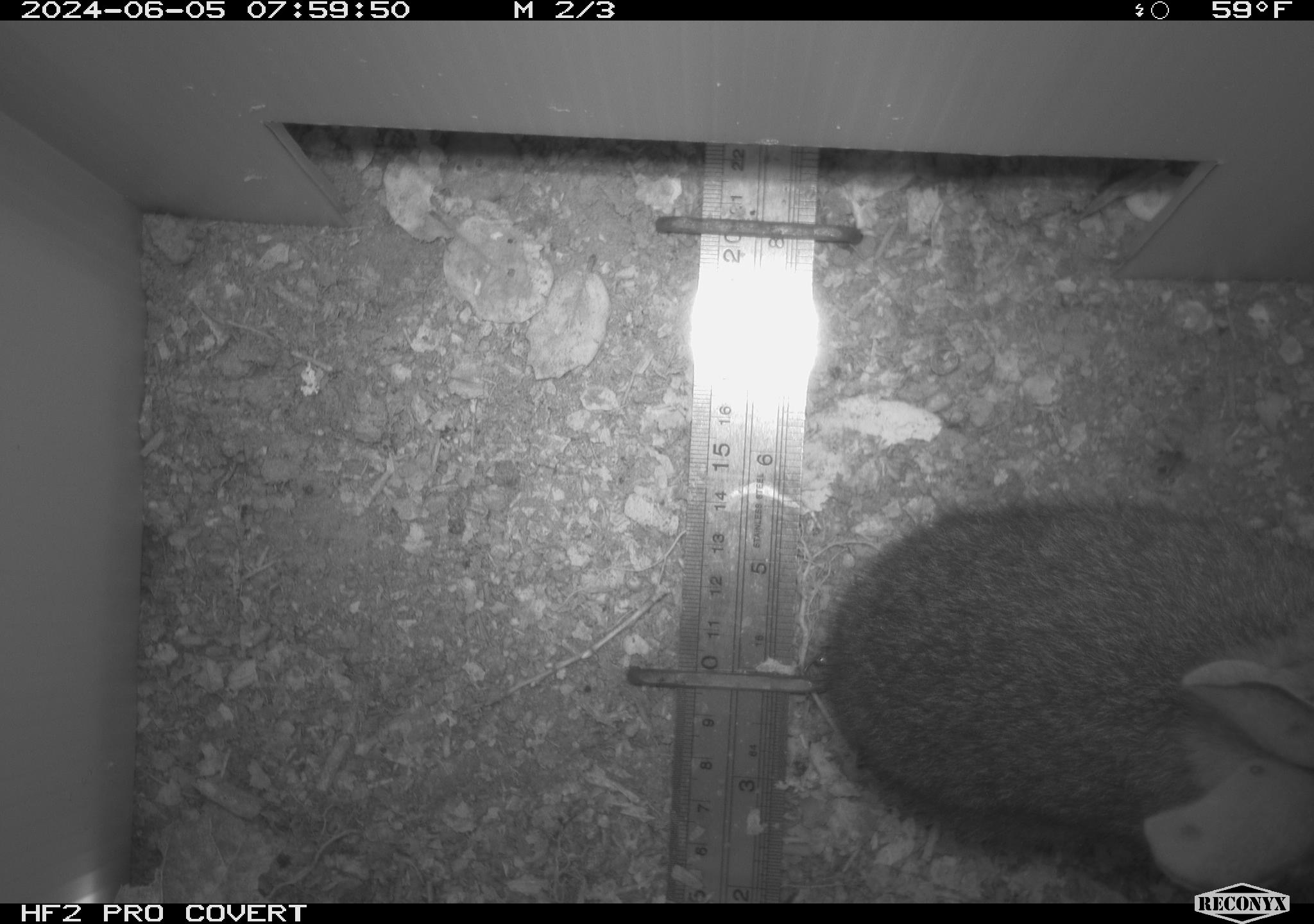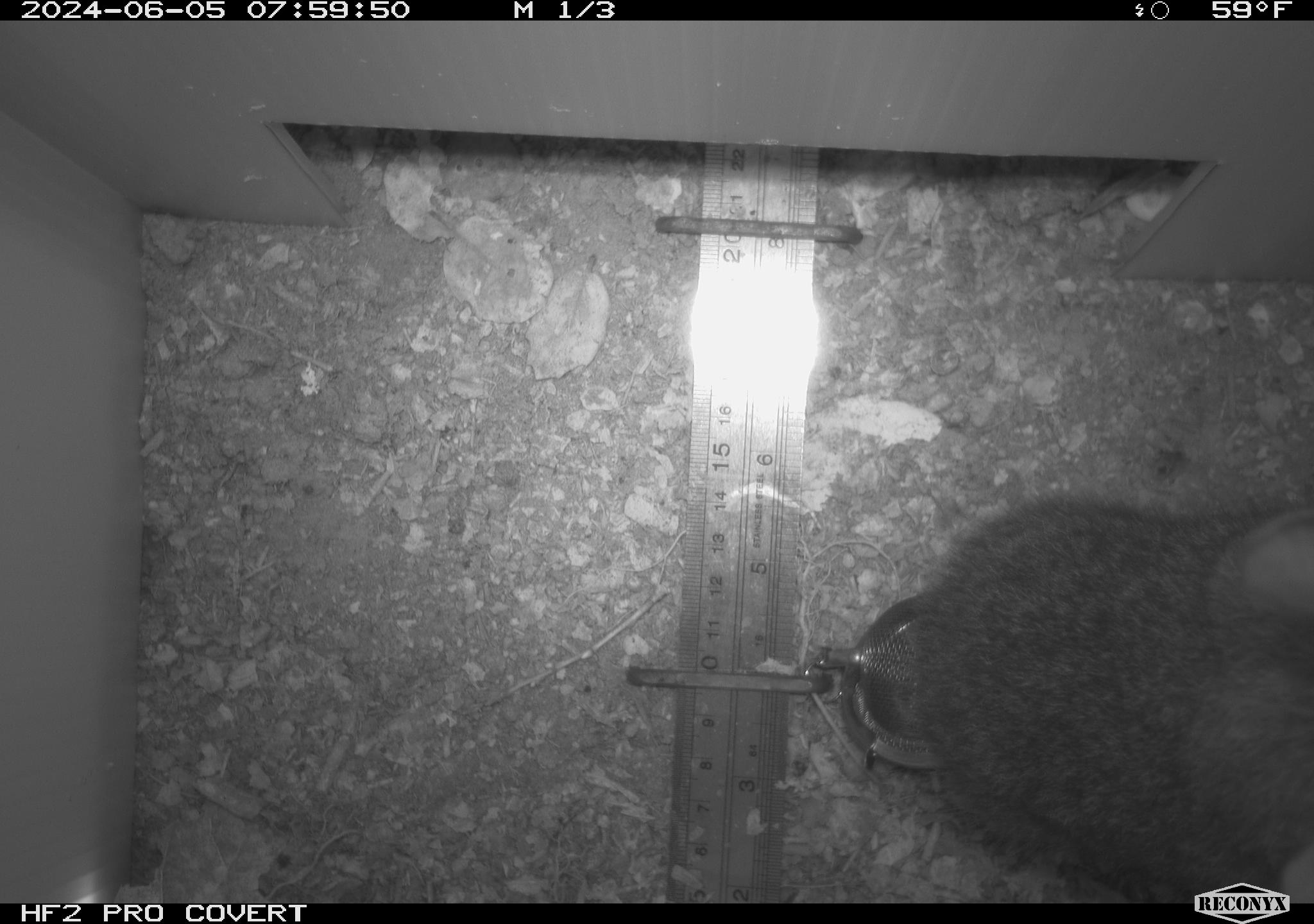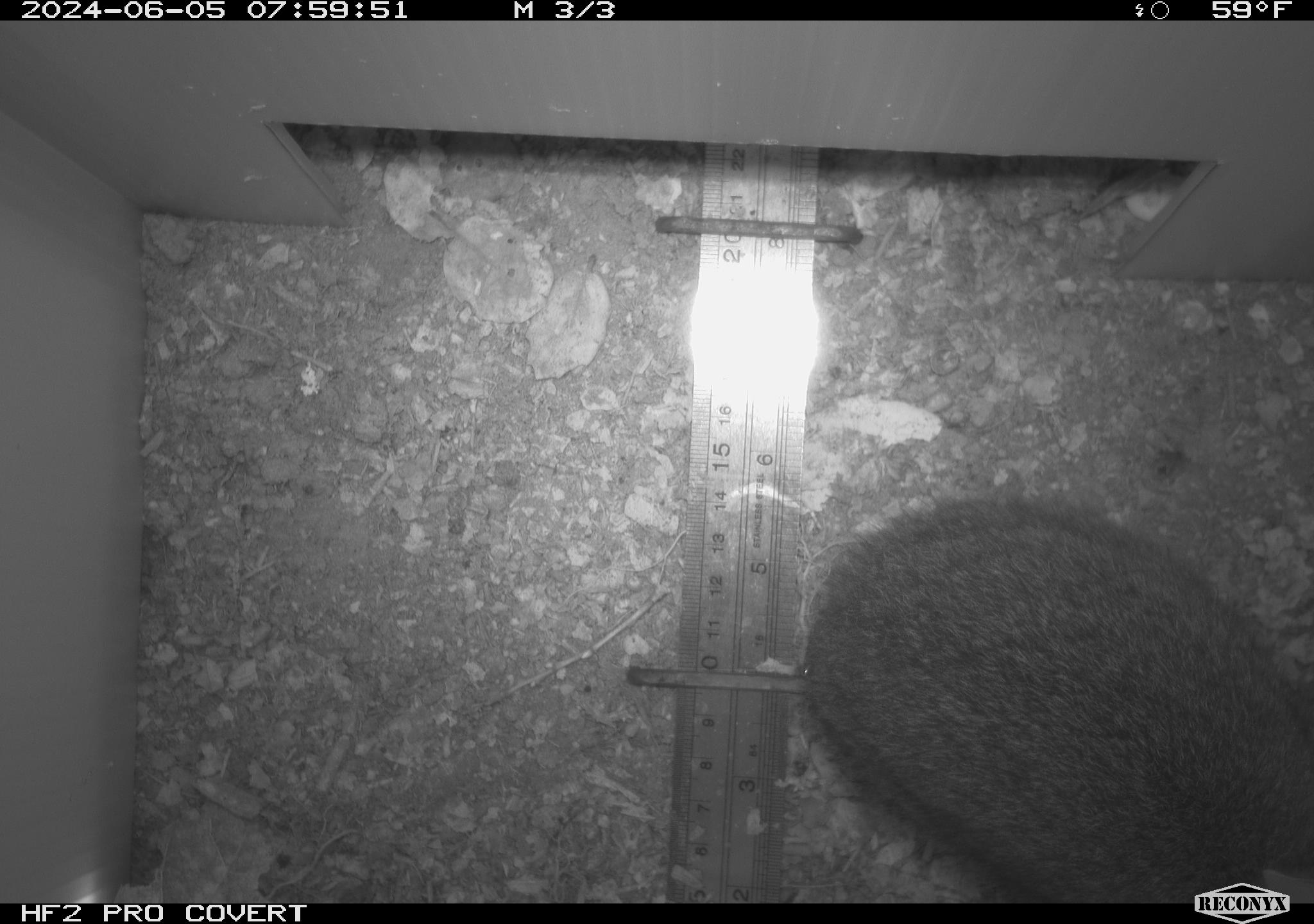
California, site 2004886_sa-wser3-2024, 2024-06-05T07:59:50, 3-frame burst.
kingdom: Animalia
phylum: Chordata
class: Mammalia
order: Lagomorpha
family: Leporidae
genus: Sylvilagus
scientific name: Sylvilagus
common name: cottontail rabbits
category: sylvilagus species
Sylvilagus species (cottontail rabbits) (Sylvilagus).